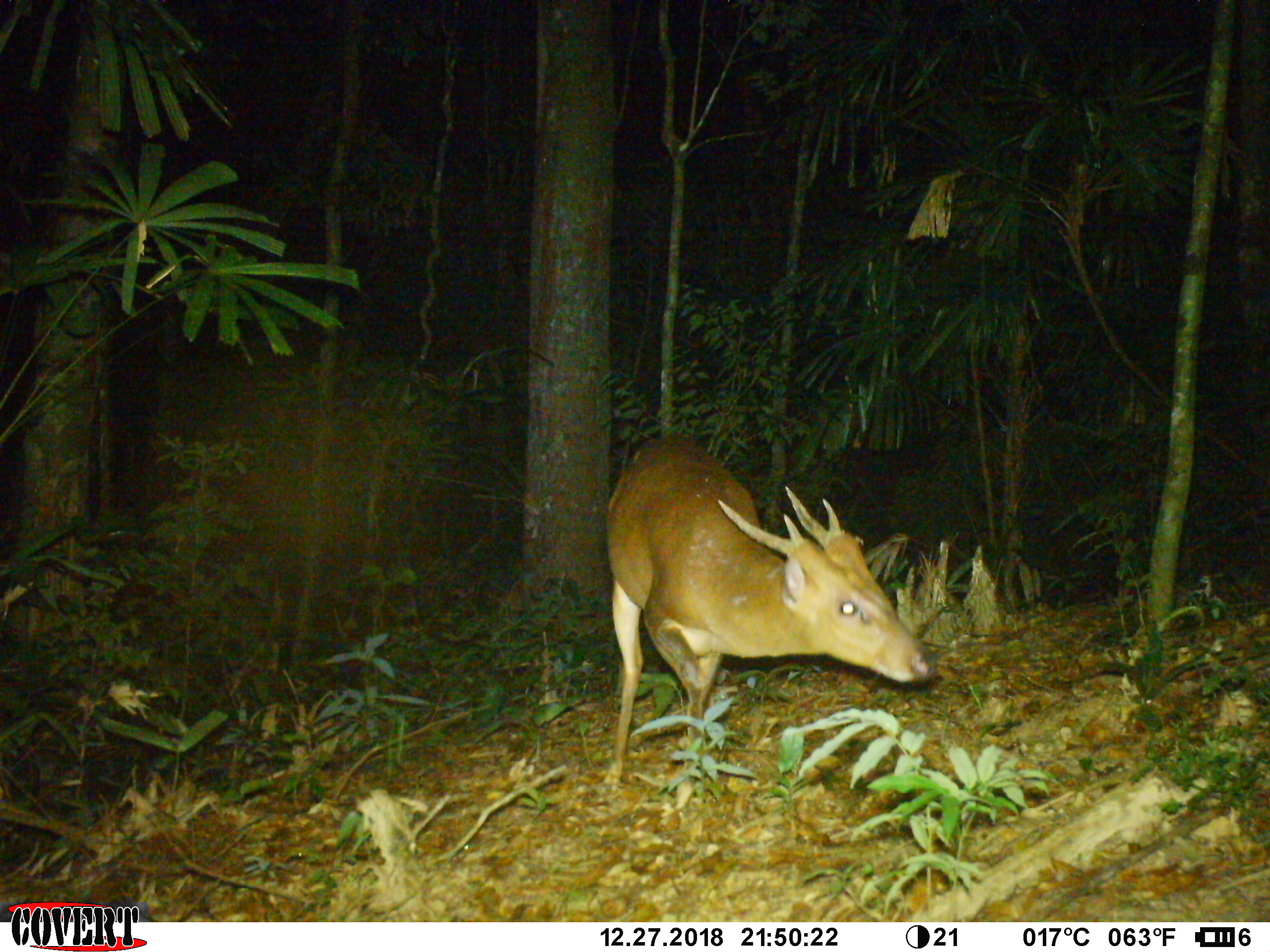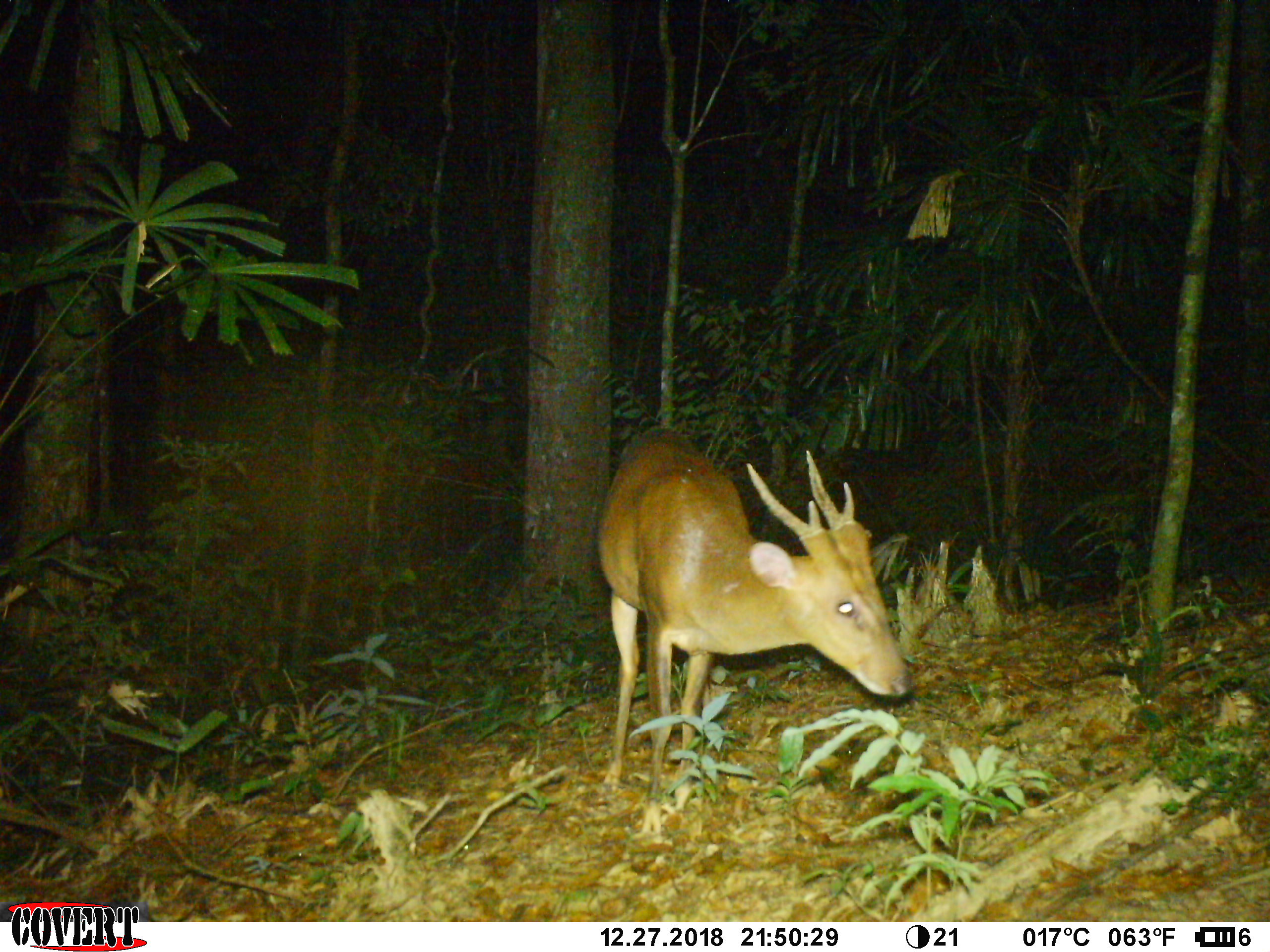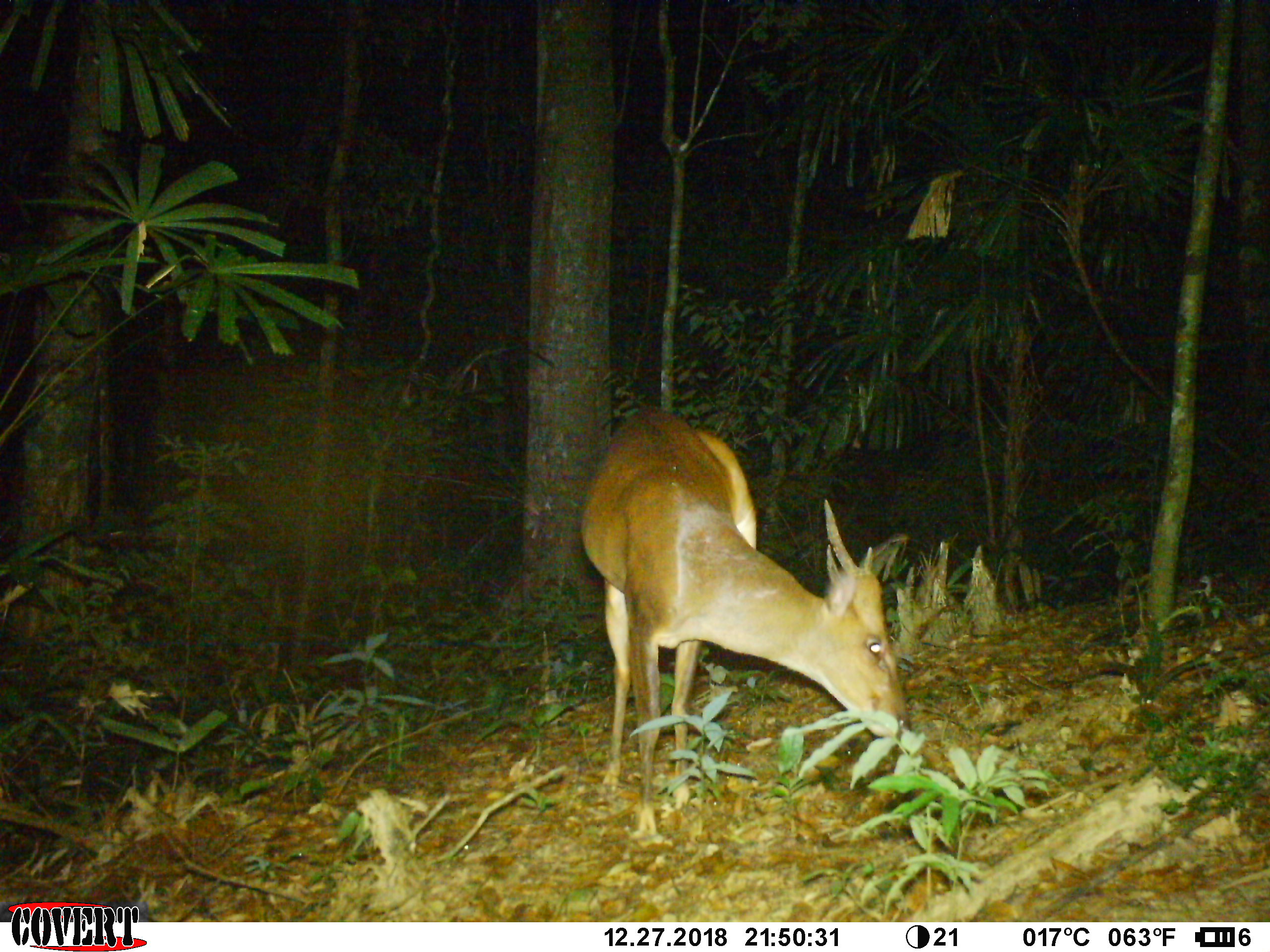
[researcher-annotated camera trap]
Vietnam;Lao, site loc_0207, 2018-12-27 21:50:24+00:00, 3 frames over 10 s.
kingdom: Animalia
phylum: Chordata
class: Mammalia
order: Artiodactyla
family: Cervidae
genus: Muntiacus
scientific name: Muntiacus vuquangensis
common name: large-antlered muntjac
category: large antlered muntjac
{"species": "large antlered muntjac (large-antlered muntjac) (Muntiacus vuquangensis)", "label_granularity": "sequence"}